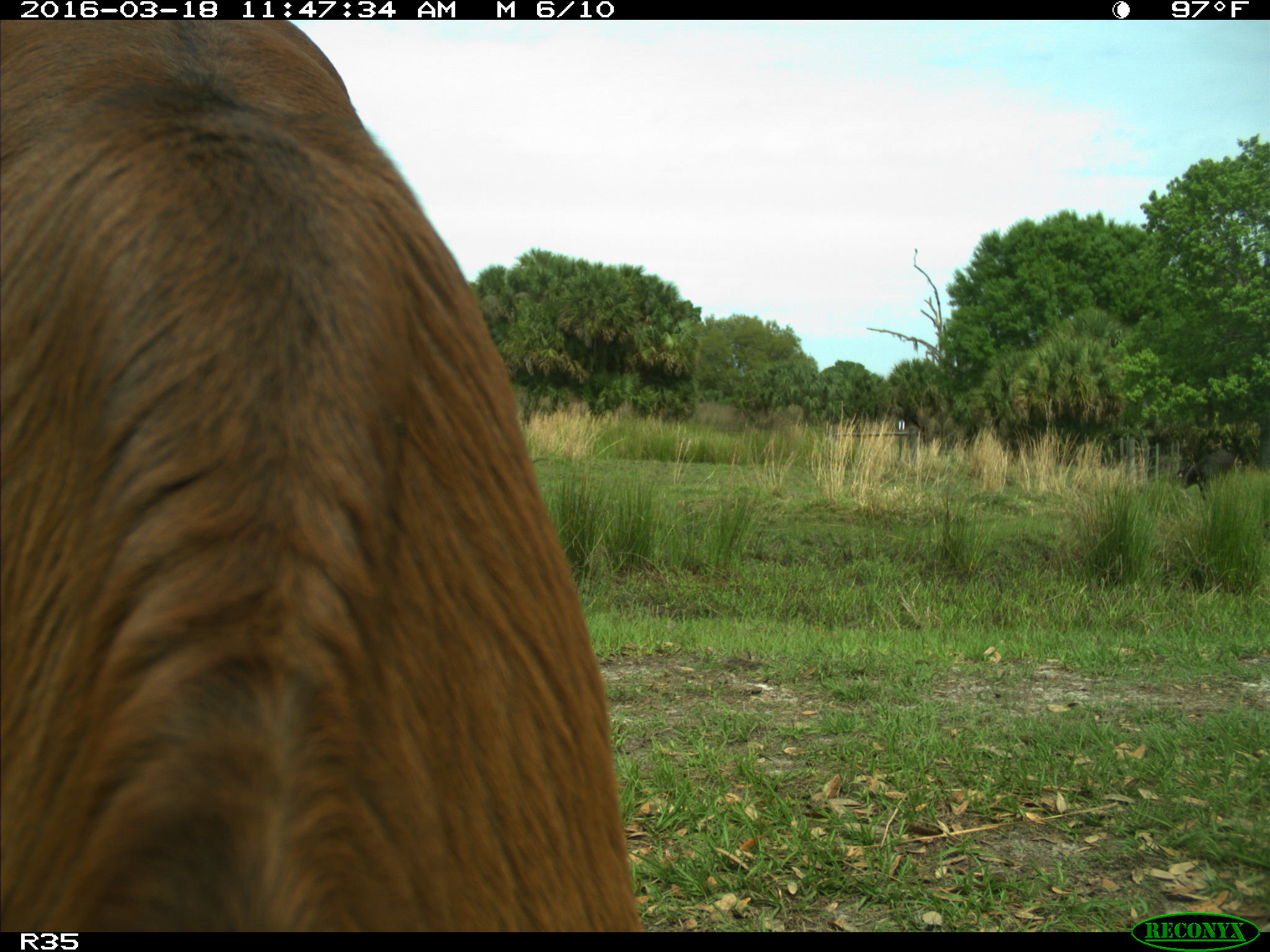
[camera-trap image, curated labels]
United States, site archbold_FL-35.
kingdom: Animalia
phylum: Chordata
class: Mammalia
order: Artiodactyla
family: Bovidae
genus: Bos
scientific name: Bos taurus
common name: domestic cow